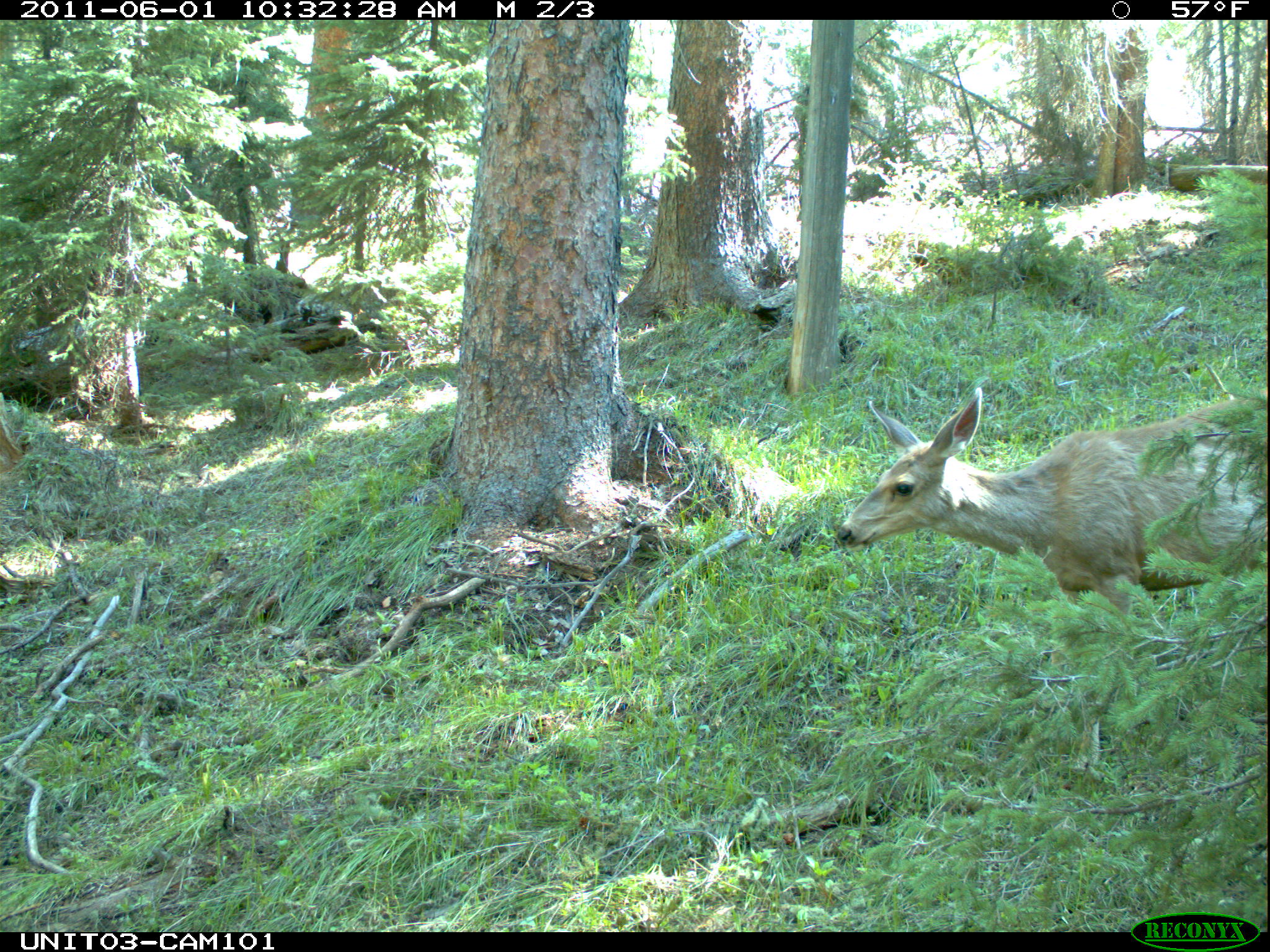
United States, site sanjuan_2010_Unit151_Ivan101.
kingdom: Animalia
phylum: Chordata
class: Mammalia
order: Artiodactyla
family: Cervidae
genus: Odocoileus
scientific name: Odocoileus hemionus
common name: mule deer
Odocoileus hemionus (mule deer).